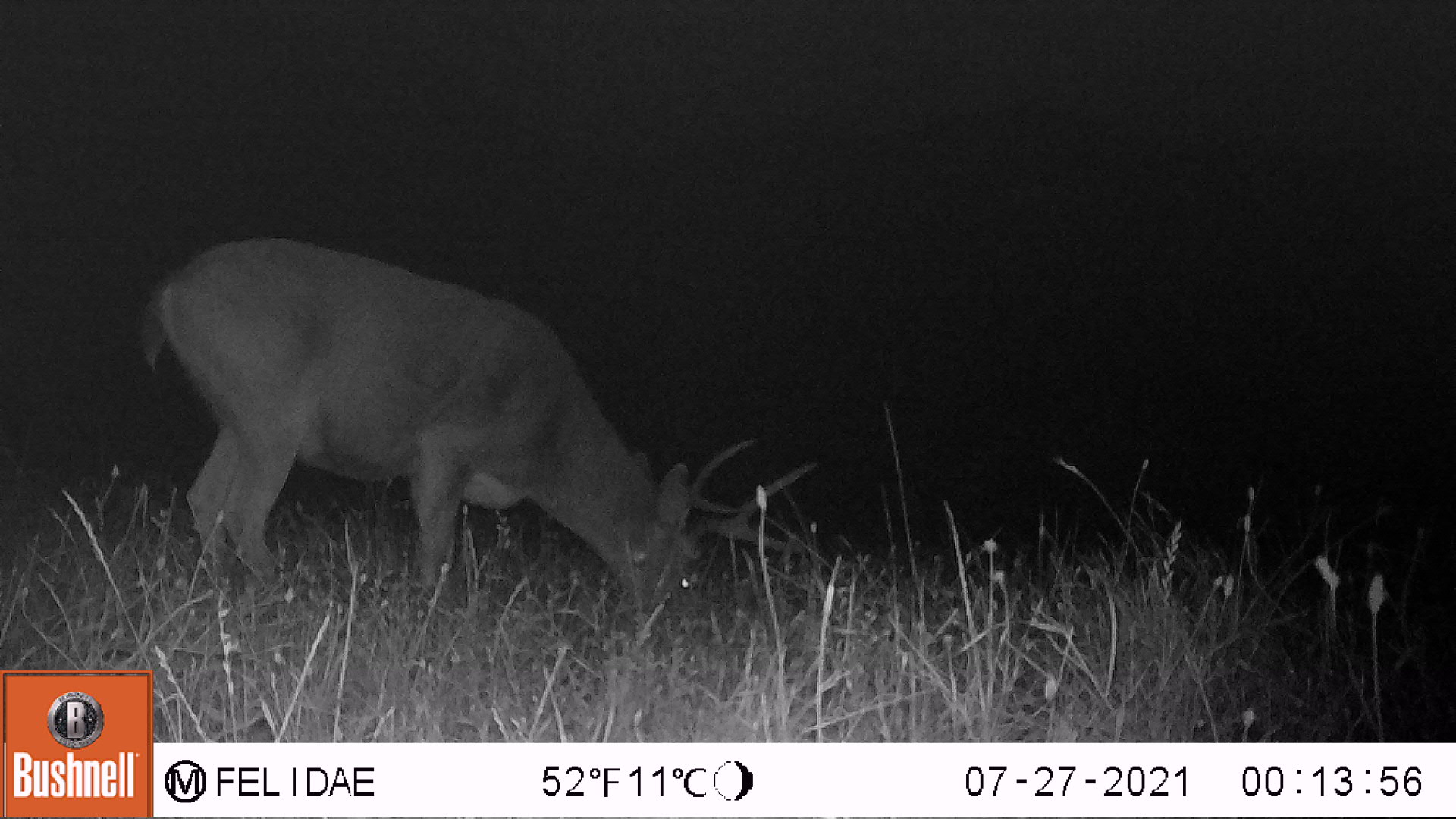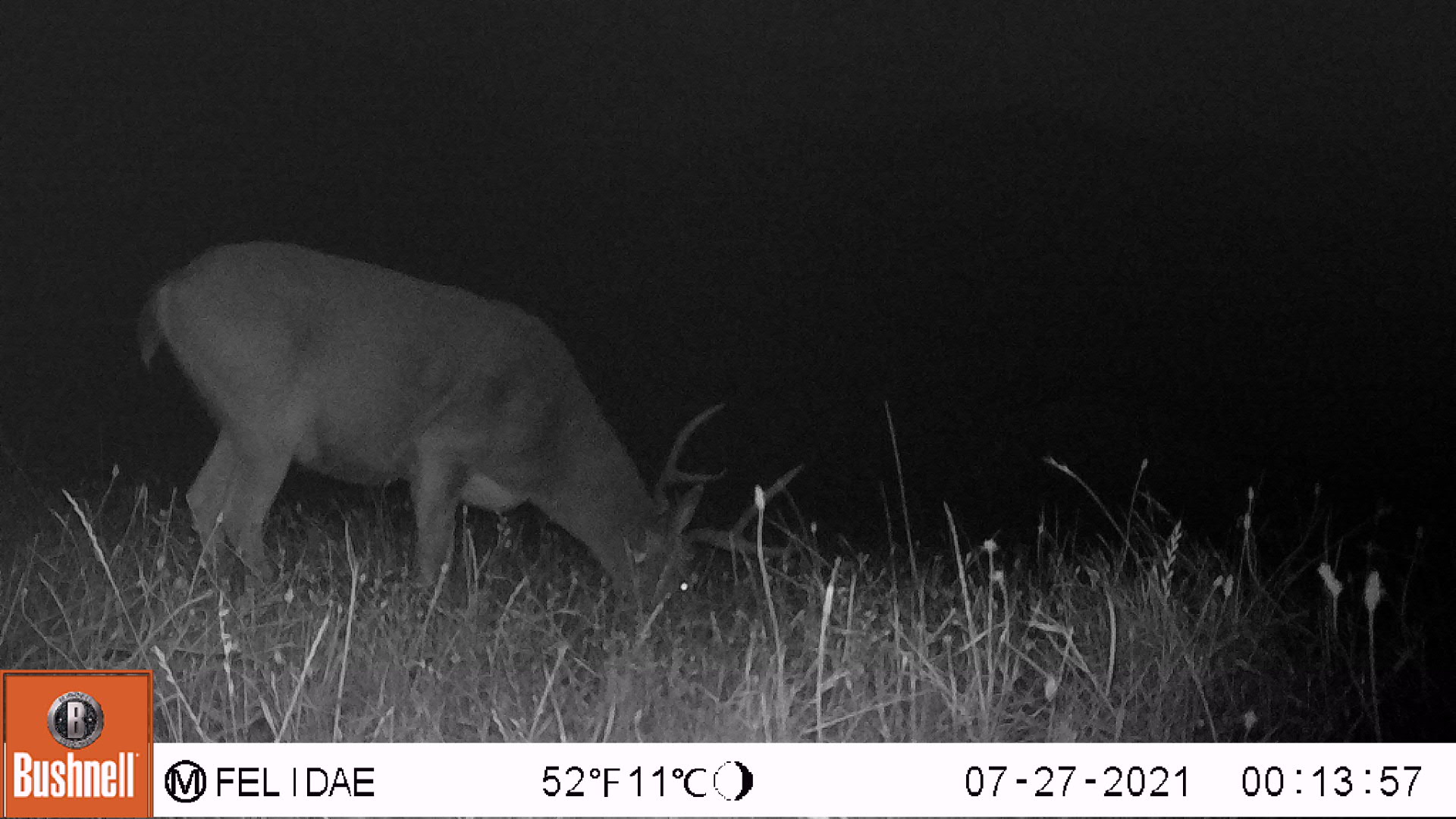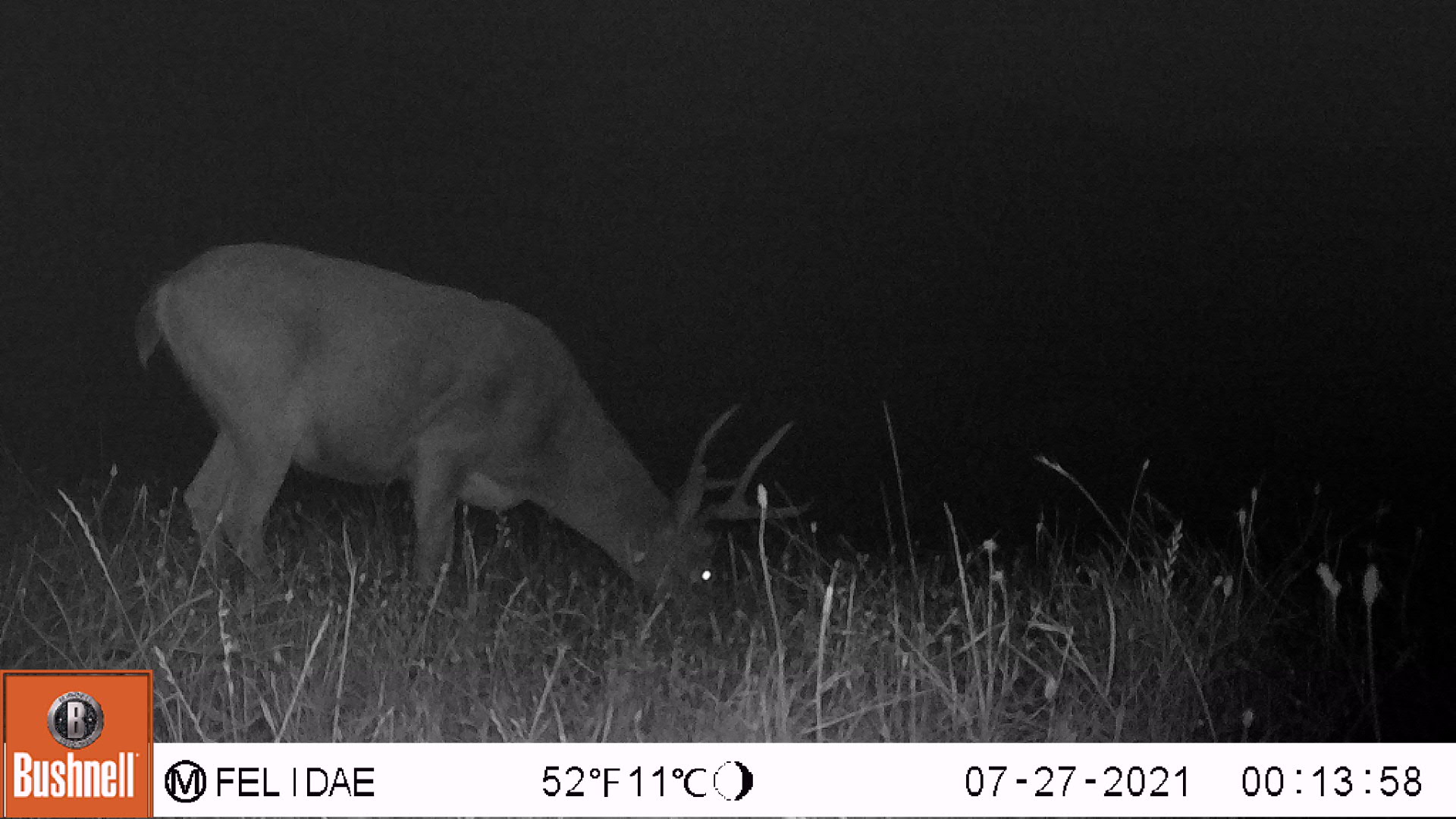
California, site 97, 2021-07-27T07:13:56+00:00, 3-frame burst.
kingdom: Animalia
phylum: Chordata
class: Mammalia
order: Artiodactyla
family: Cervidae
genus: Odocoileus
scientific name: Odocoileus hemionus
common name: mule deer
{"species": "mule deer (Odocoileus hemionus)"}